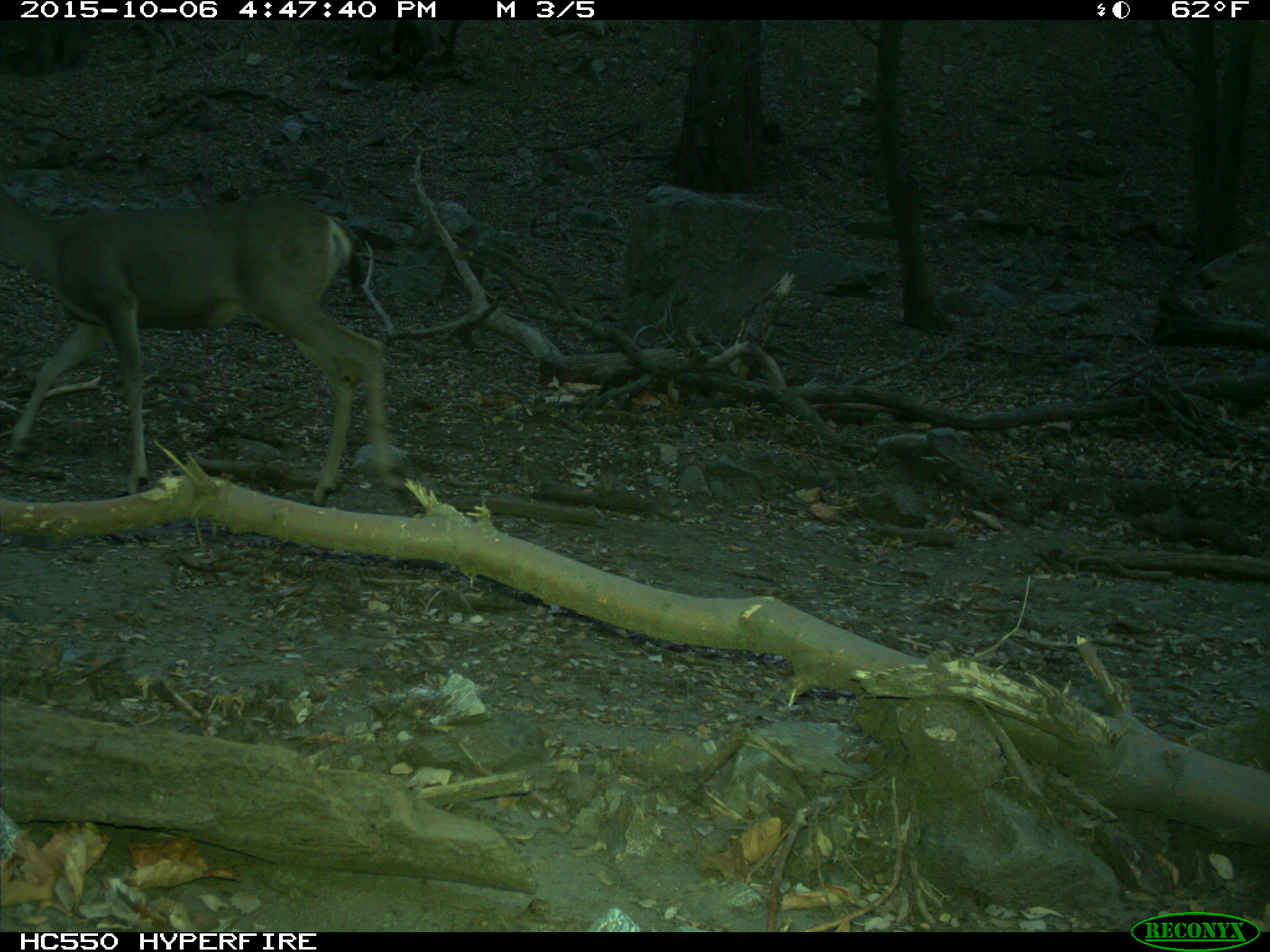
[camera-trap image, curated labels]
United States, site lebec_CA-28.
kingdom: Animalia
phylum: Chordata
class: Mammalia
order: Artiodactyla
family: Cervidae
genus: Odocoileus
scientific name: Odocoileus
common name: deer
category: unidentified deer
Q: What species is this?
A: Unidentified deer (deer) (Odocoileus).